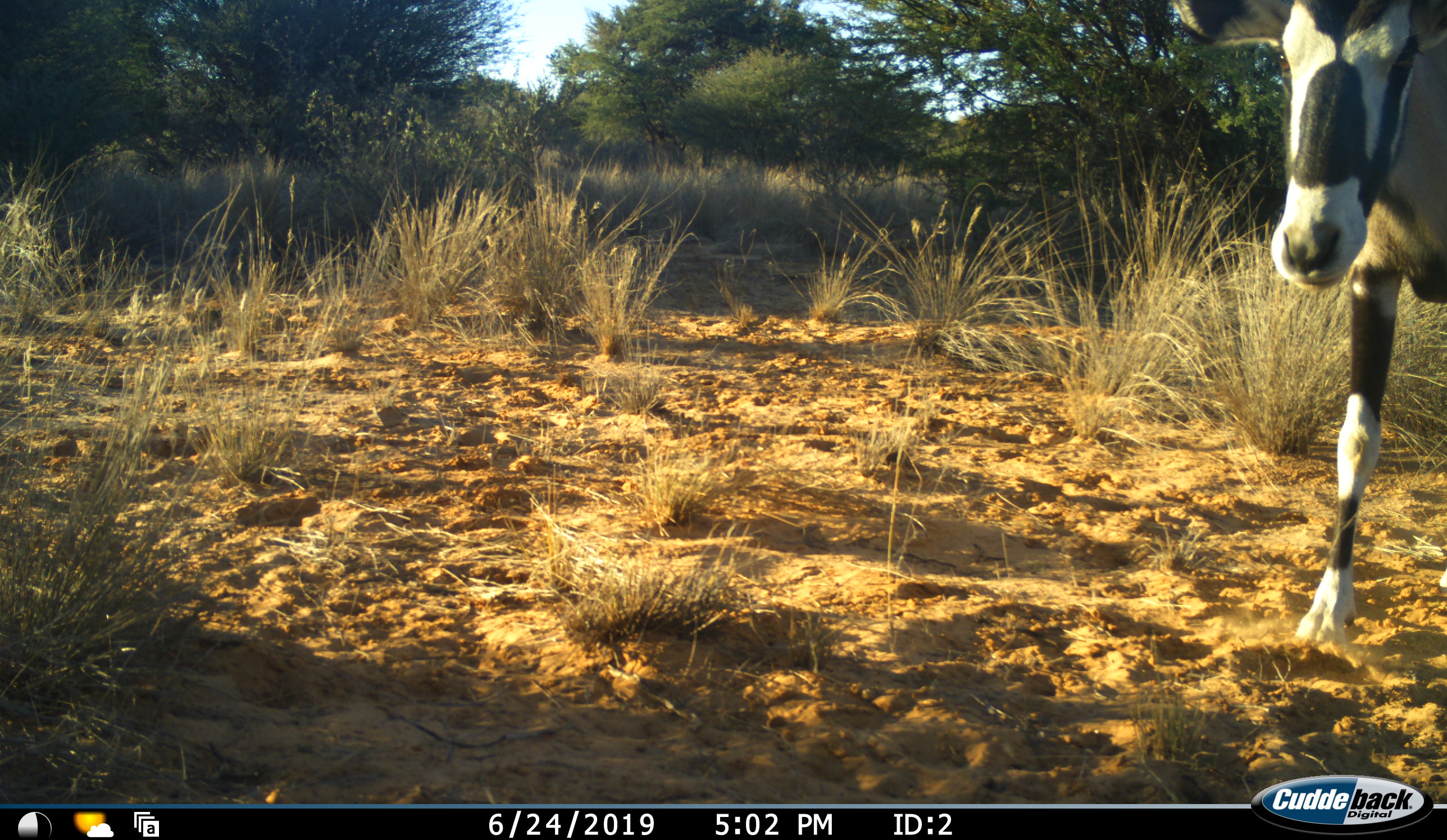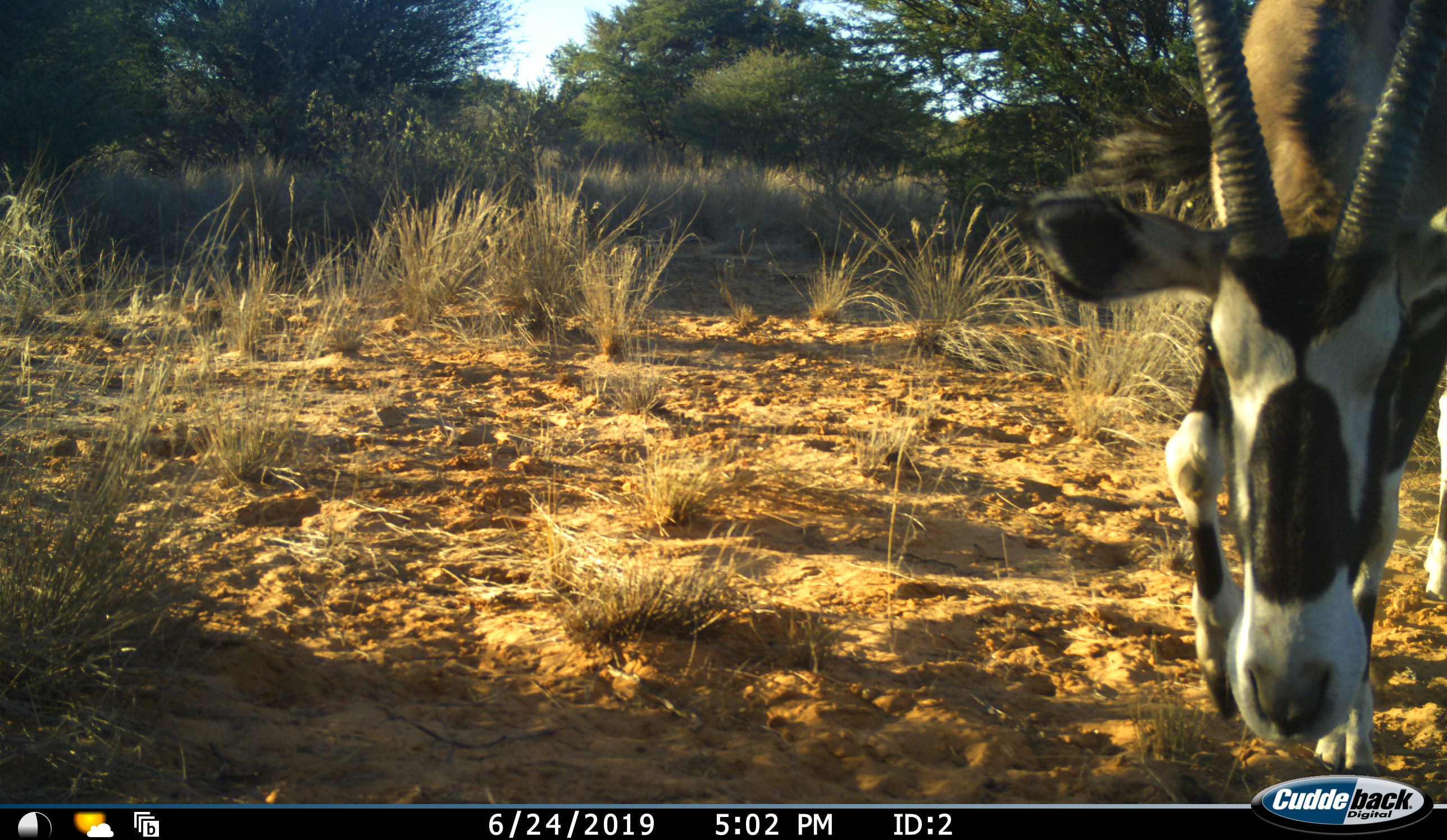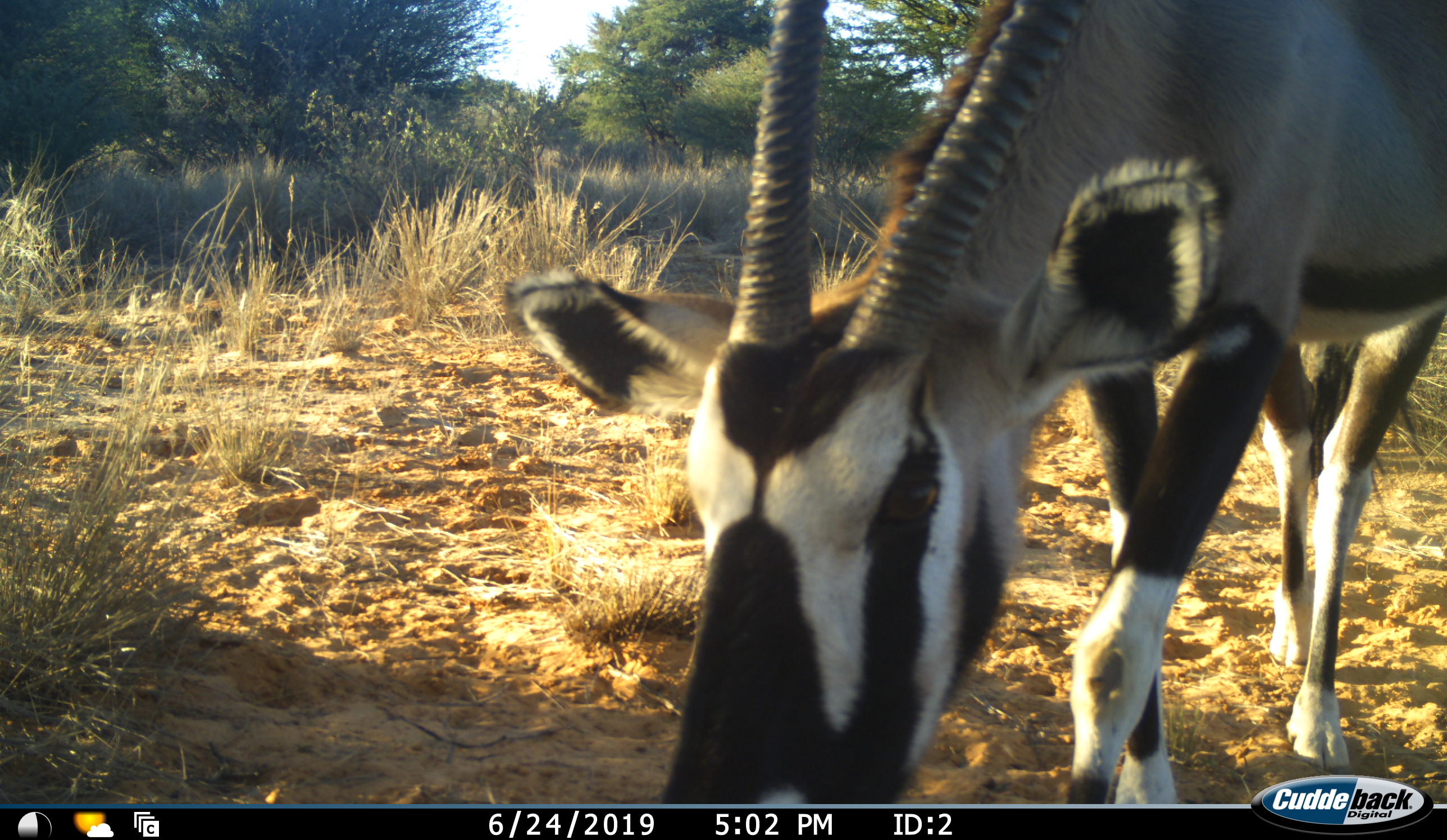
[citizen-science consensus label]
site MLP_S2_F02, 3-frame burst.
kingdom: Animalia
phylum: Chordata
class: Mammalia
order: Artiodactyla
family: Bovidae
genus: Oryx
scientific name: Oryx gazella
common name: gemsbok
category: oryx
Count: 1.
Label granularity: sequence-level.